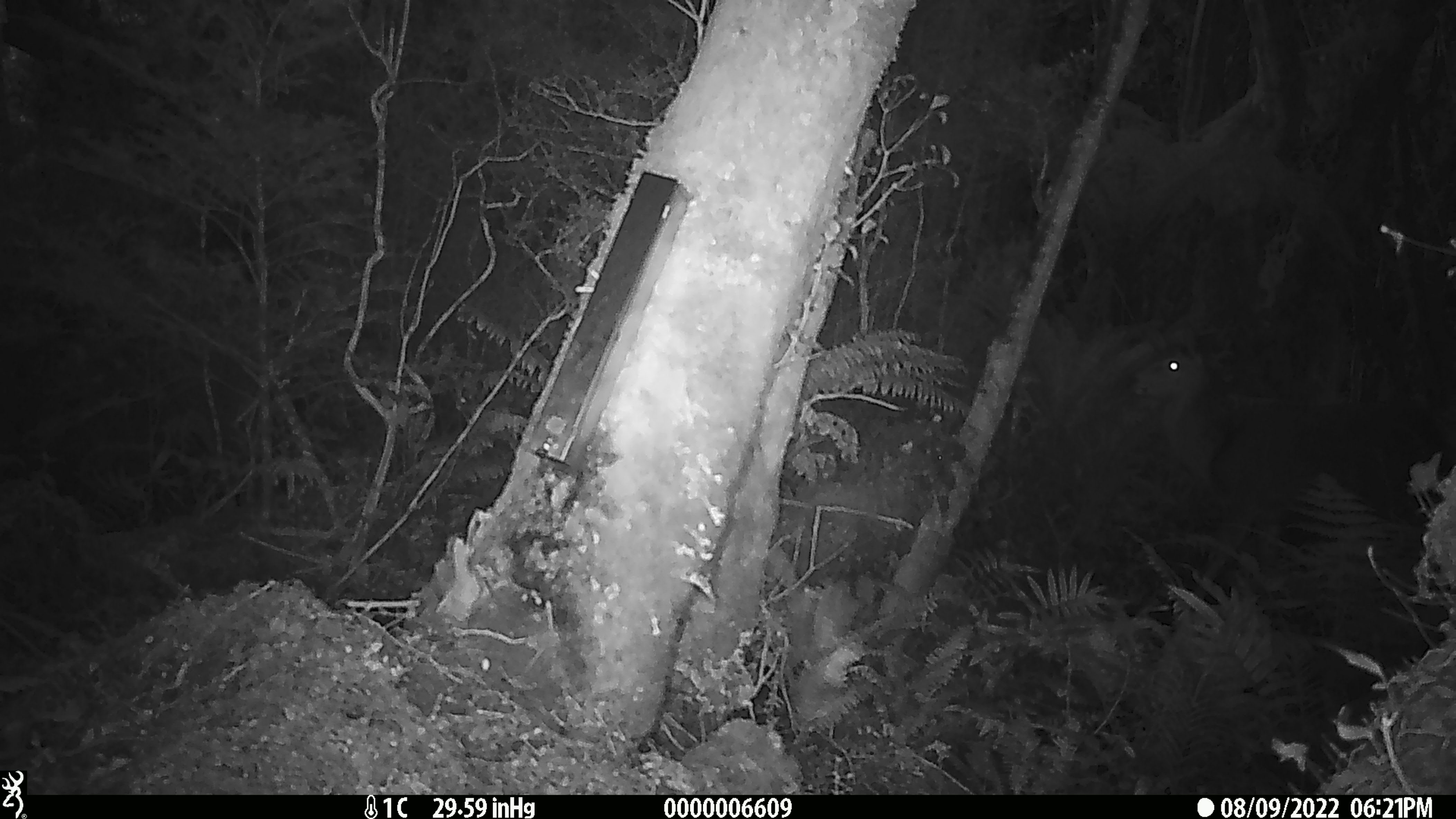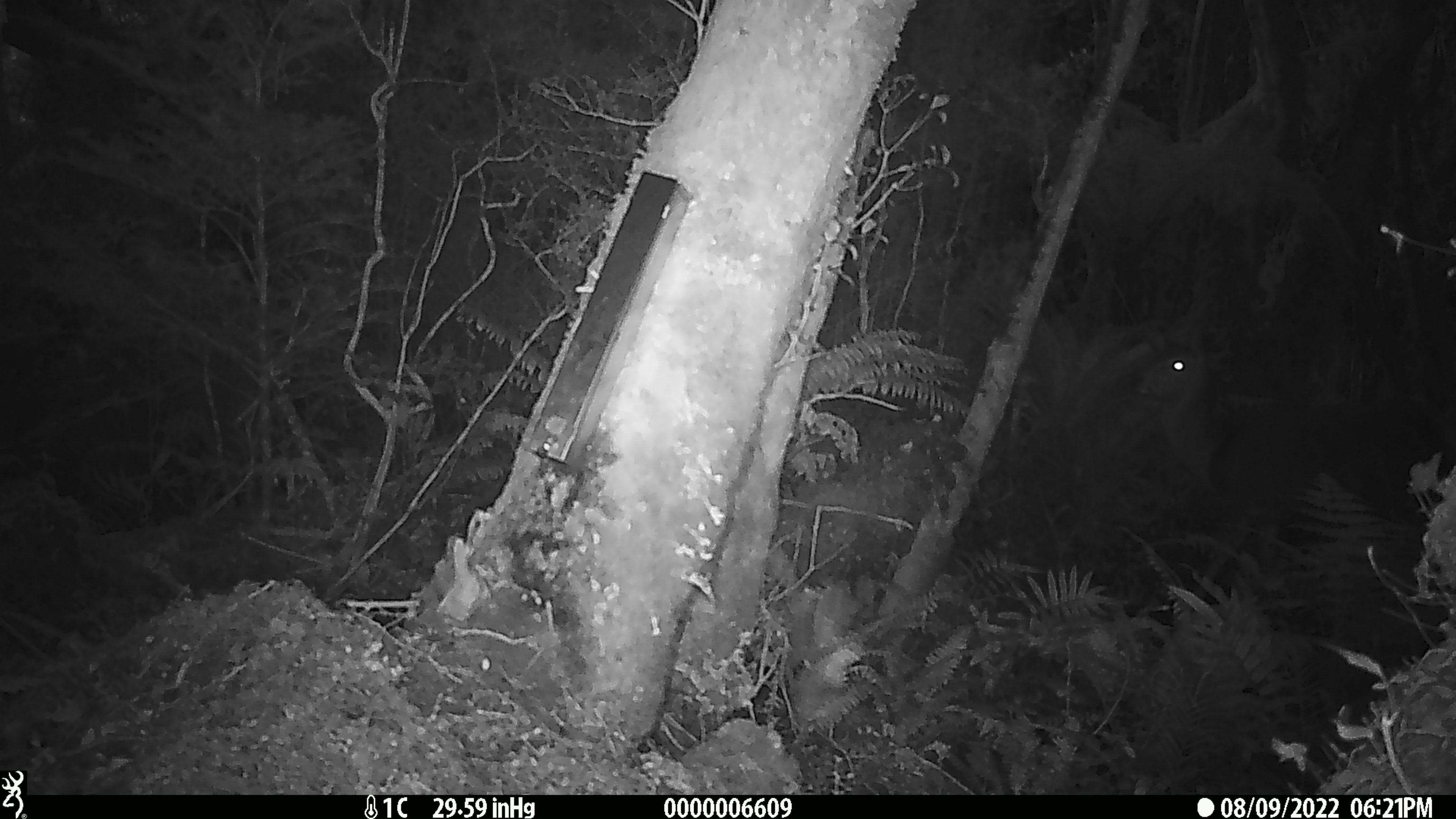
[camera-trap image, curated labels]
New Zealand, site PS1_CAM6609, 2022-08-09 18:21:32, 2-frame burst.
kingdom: Animalia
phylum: Chordata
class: Mammalia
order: Artiodactyla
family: Cervidae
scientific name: Cervidae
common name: deer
Deer (Cervidae).